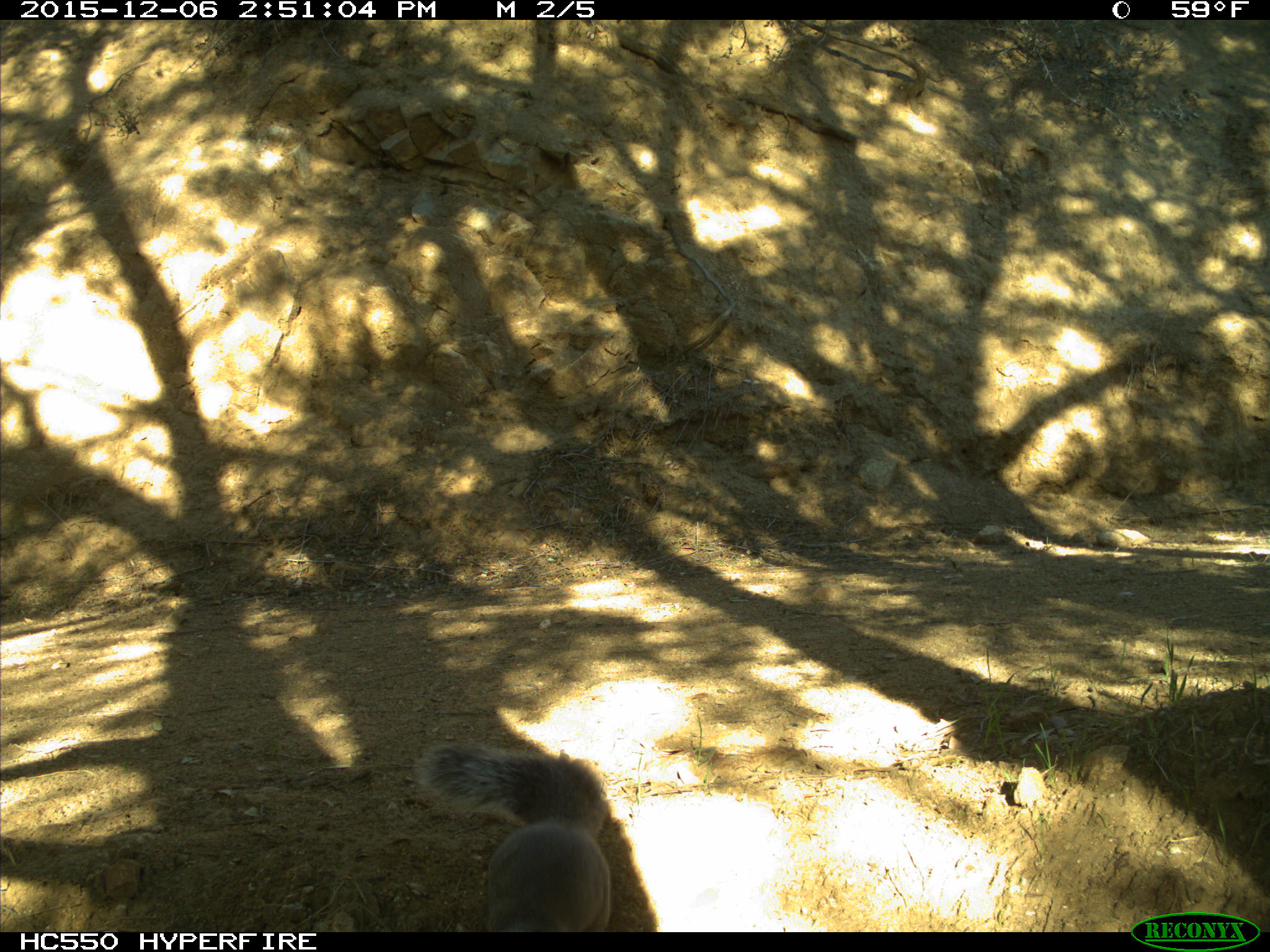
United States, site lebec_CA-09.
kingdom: Animalia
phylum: Chordata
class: Mammalia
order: Rodentia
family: Sciuridae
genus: Sciurus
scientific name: Sciurus carolinensis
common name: eastern gray squirrel